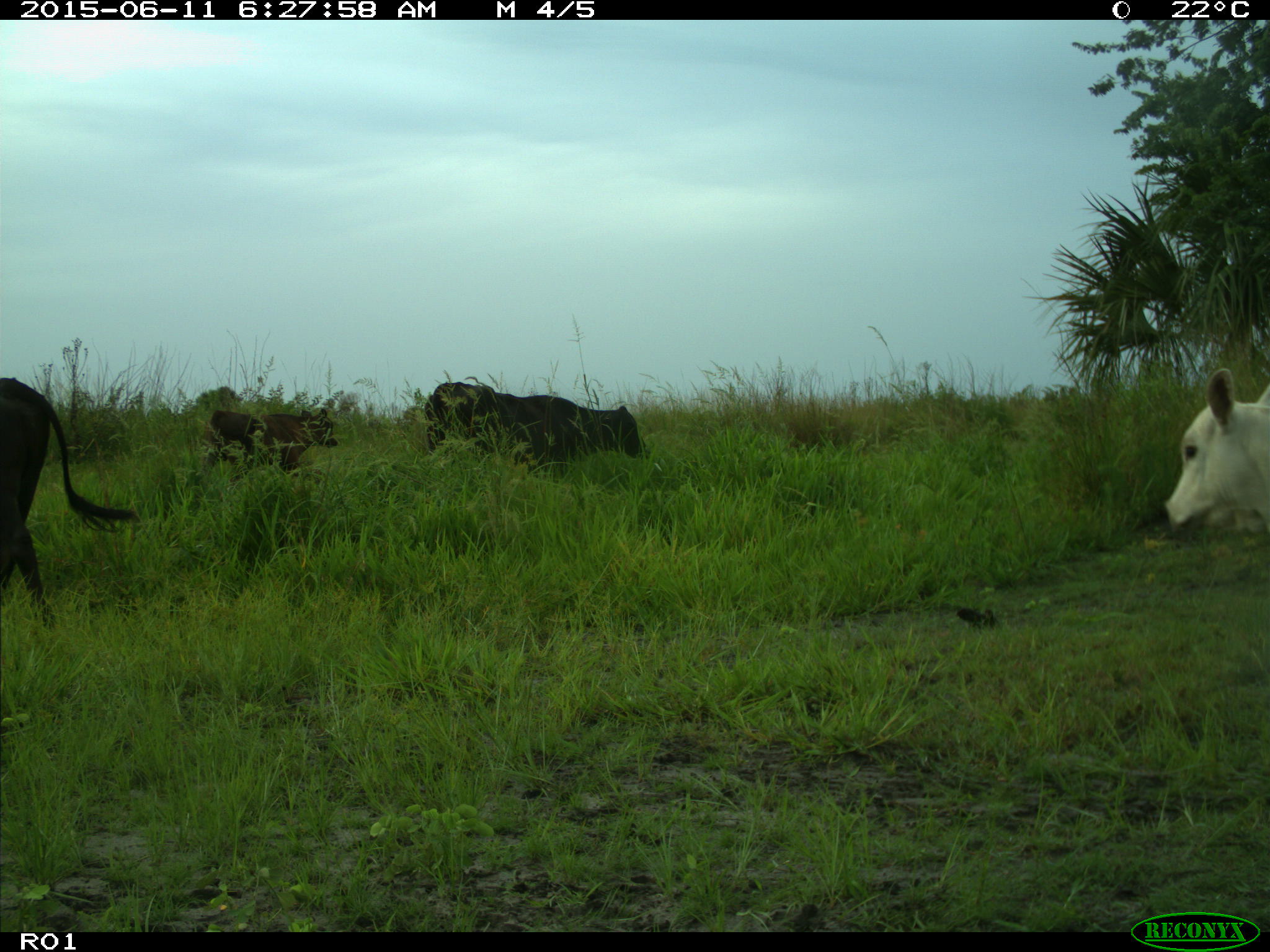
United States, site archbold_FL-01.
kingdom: Animalia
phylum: Chordata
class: Mammalia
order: Artiodactyla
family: Bovidae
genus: Bos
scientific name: Bos taurus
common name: domestic cow